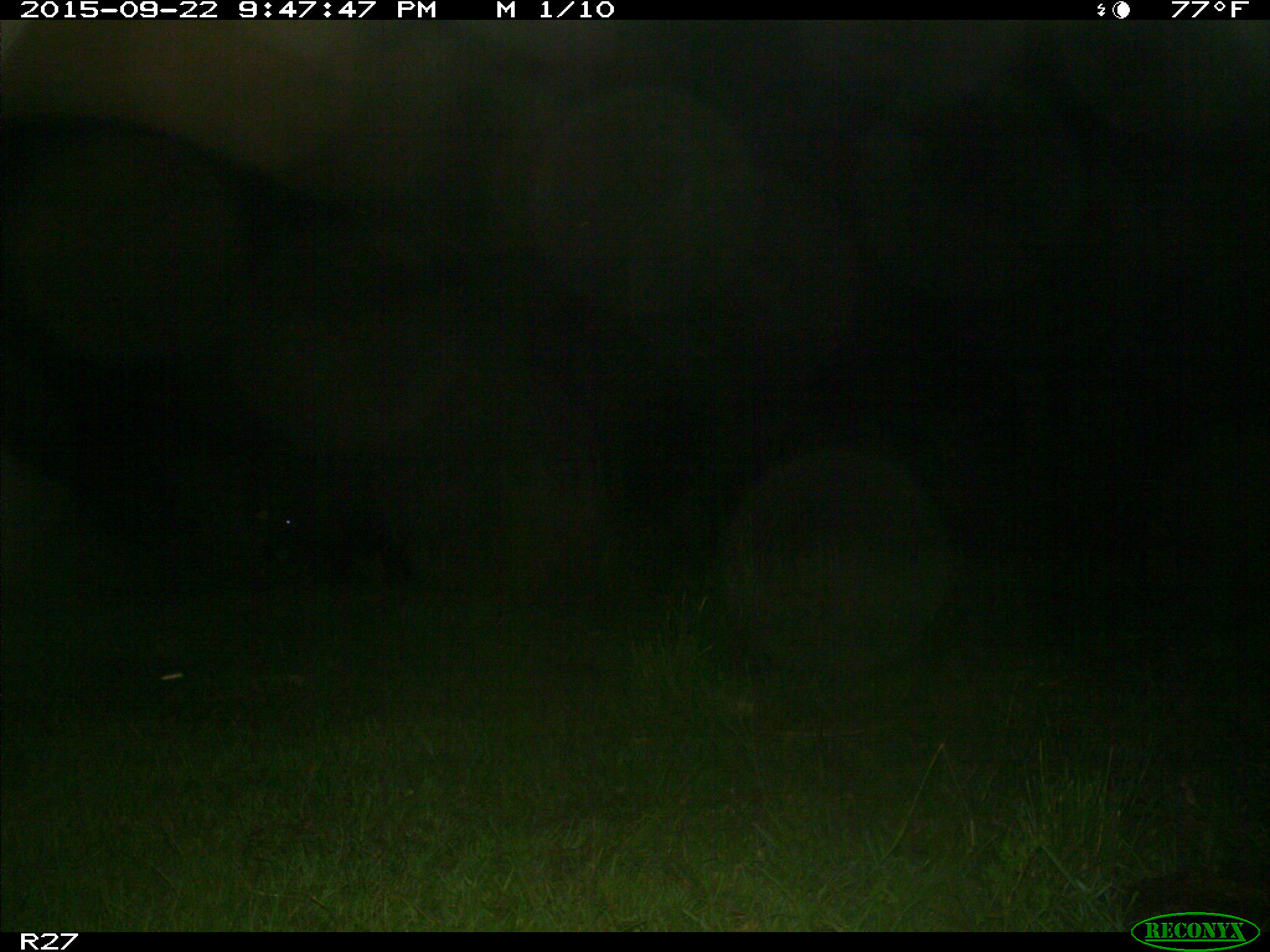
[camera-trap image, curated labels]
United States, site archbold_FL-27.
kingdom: Animalia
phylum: Chordata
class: Mammalia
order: Artiodactyla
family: Suidae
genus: Sus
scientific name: Sus scrofa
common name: wild boar